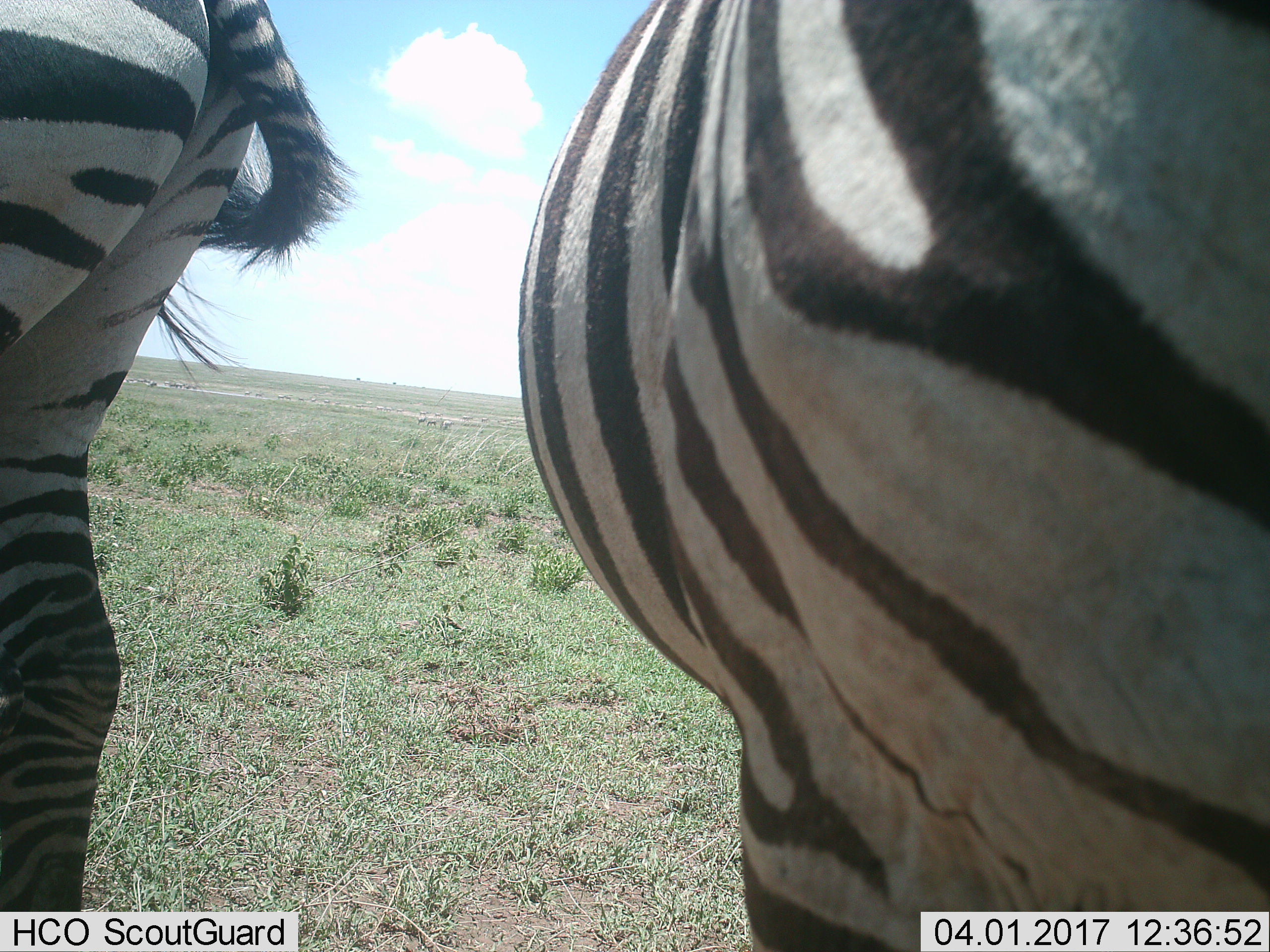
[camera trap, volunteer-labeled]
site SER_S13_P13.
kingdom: Animalia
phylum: Chordata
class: Mammalia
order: Perissodactyla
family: Equidae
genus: Equus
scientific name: Equus quagga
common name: plains zebra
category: zebraplains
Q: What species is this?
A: Zebraplains (plains zebra) (Equus quagga).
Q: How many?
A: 2.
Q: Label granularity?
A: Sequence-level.